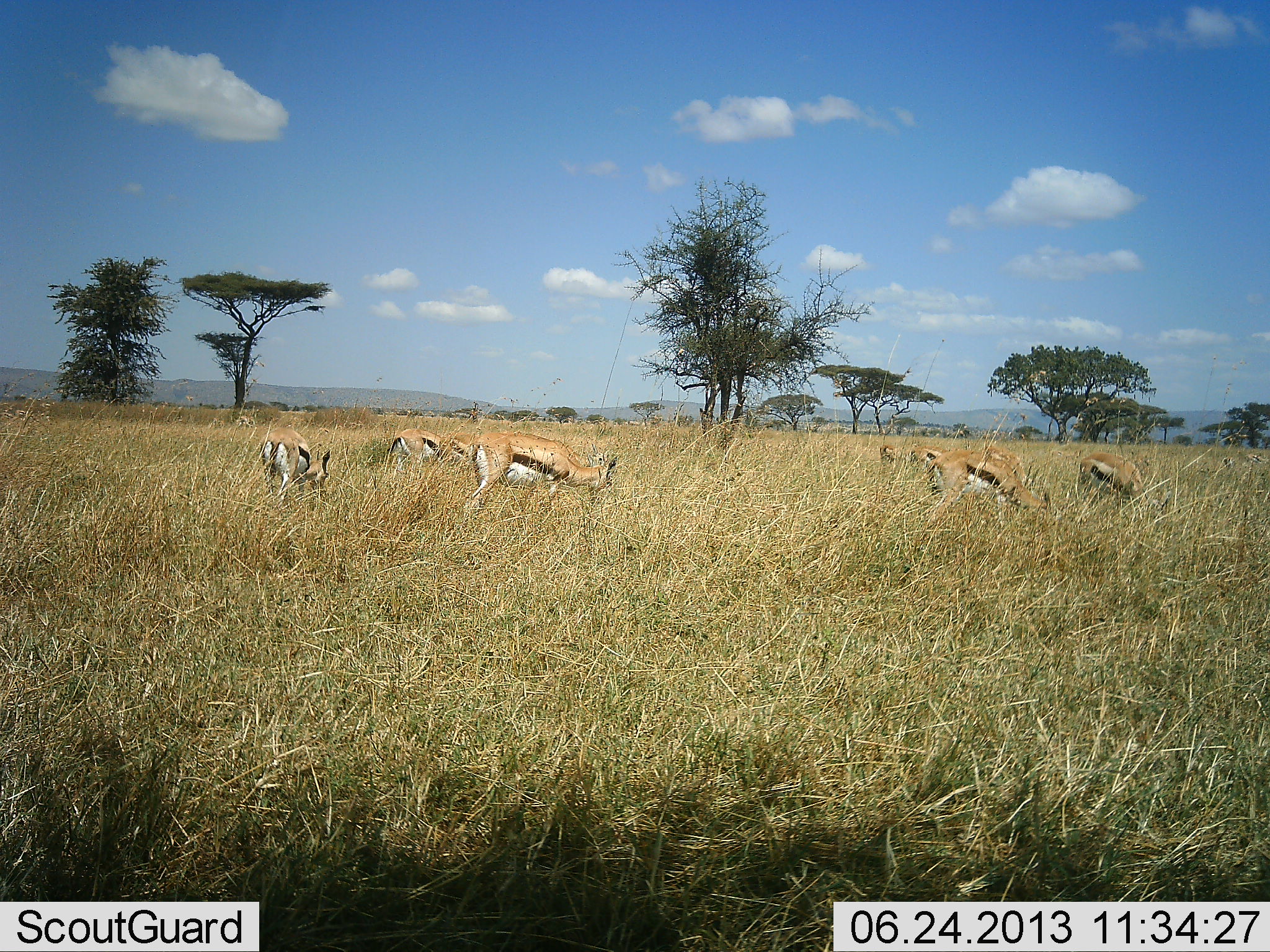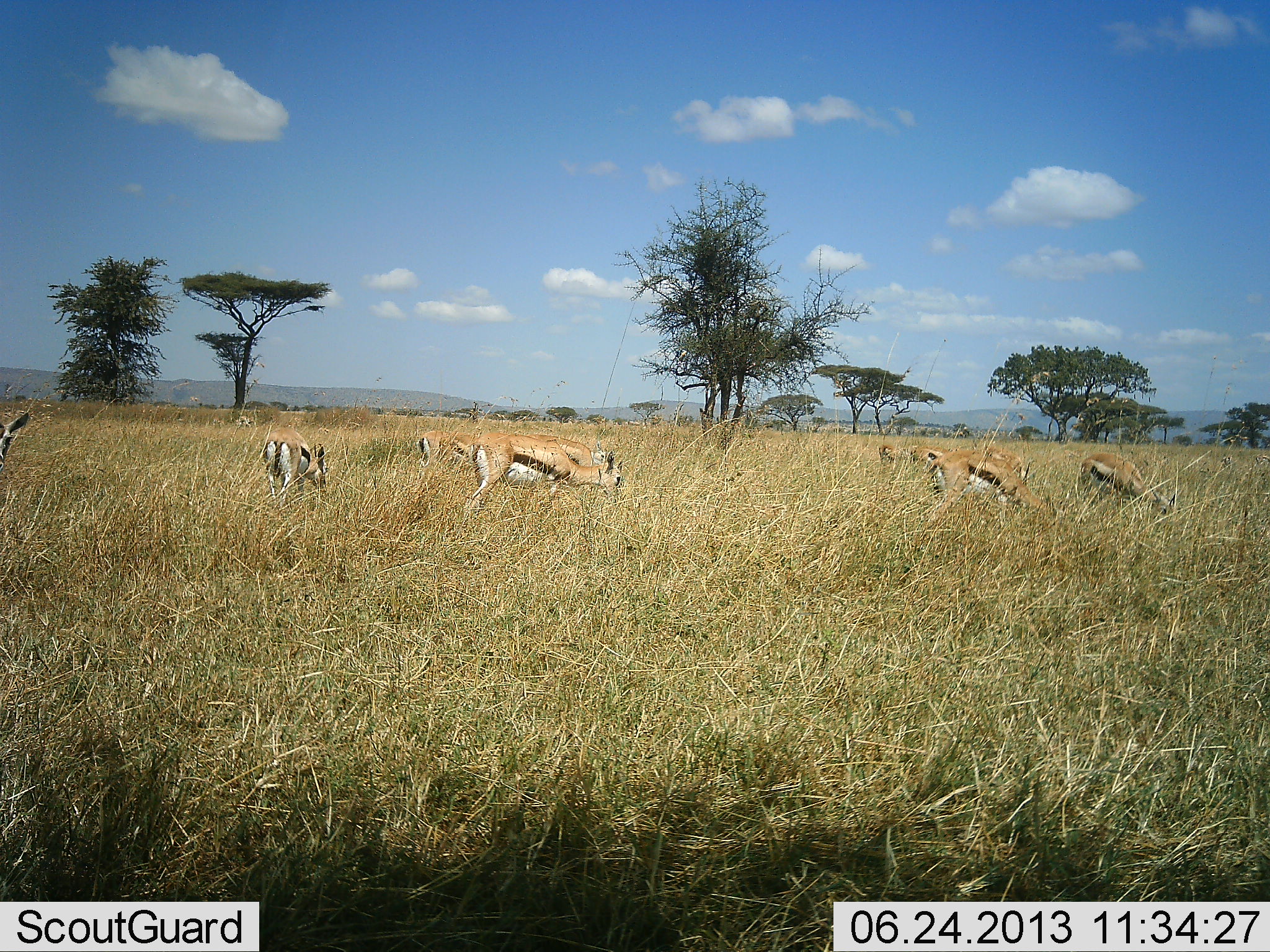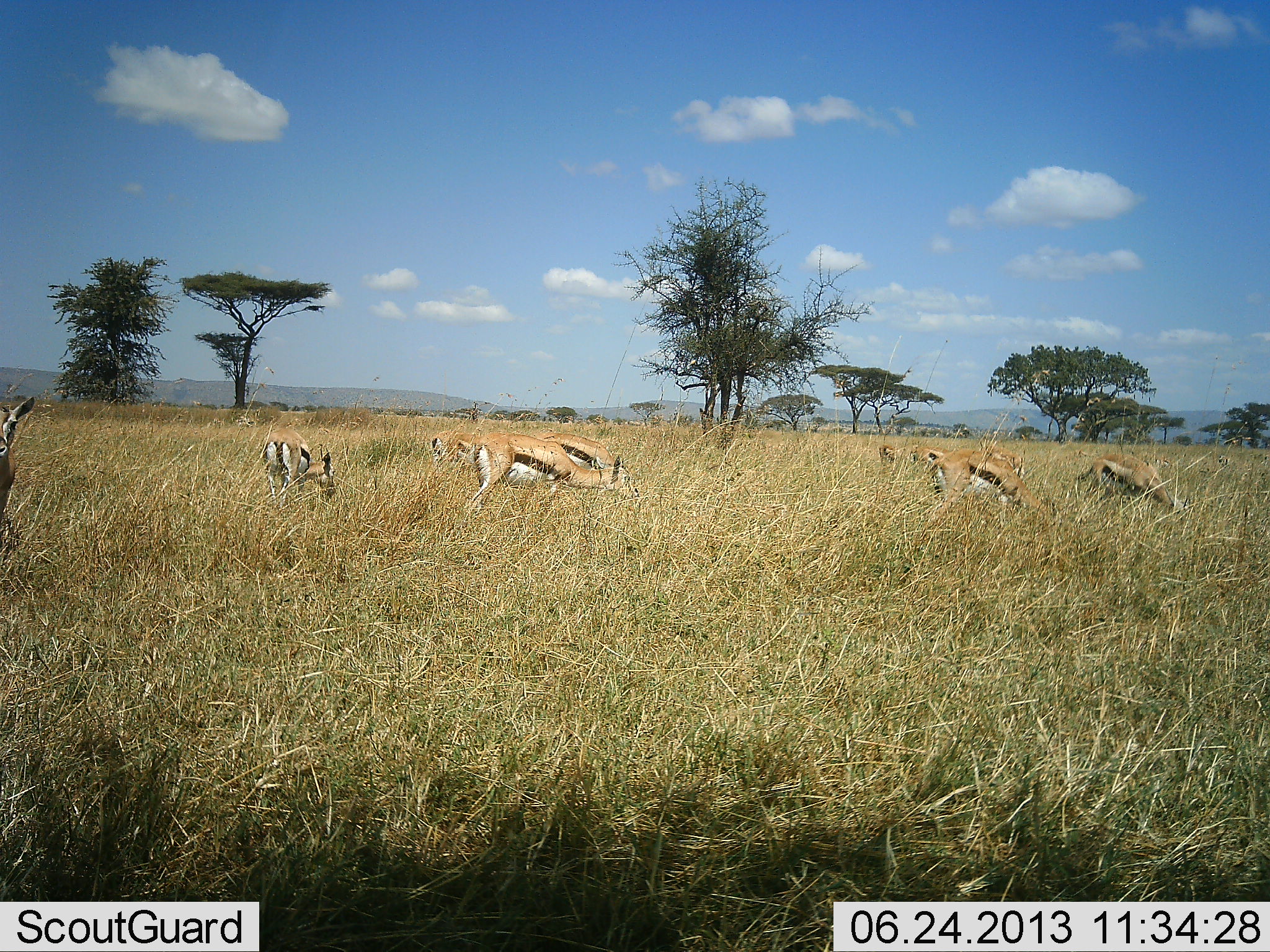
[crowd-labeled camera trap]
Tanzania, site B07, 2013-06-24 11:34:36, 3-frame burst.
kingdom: Animalia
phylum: Chordata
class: Mammalia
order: Artiodactyla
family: Bovidae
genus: Eudorcas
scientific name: Eudorcas thomsonii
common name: thomson's gazelle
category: gazellethomsons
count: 10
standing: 20%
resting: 0%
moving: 20%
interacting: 0%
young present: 0%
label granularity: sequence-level